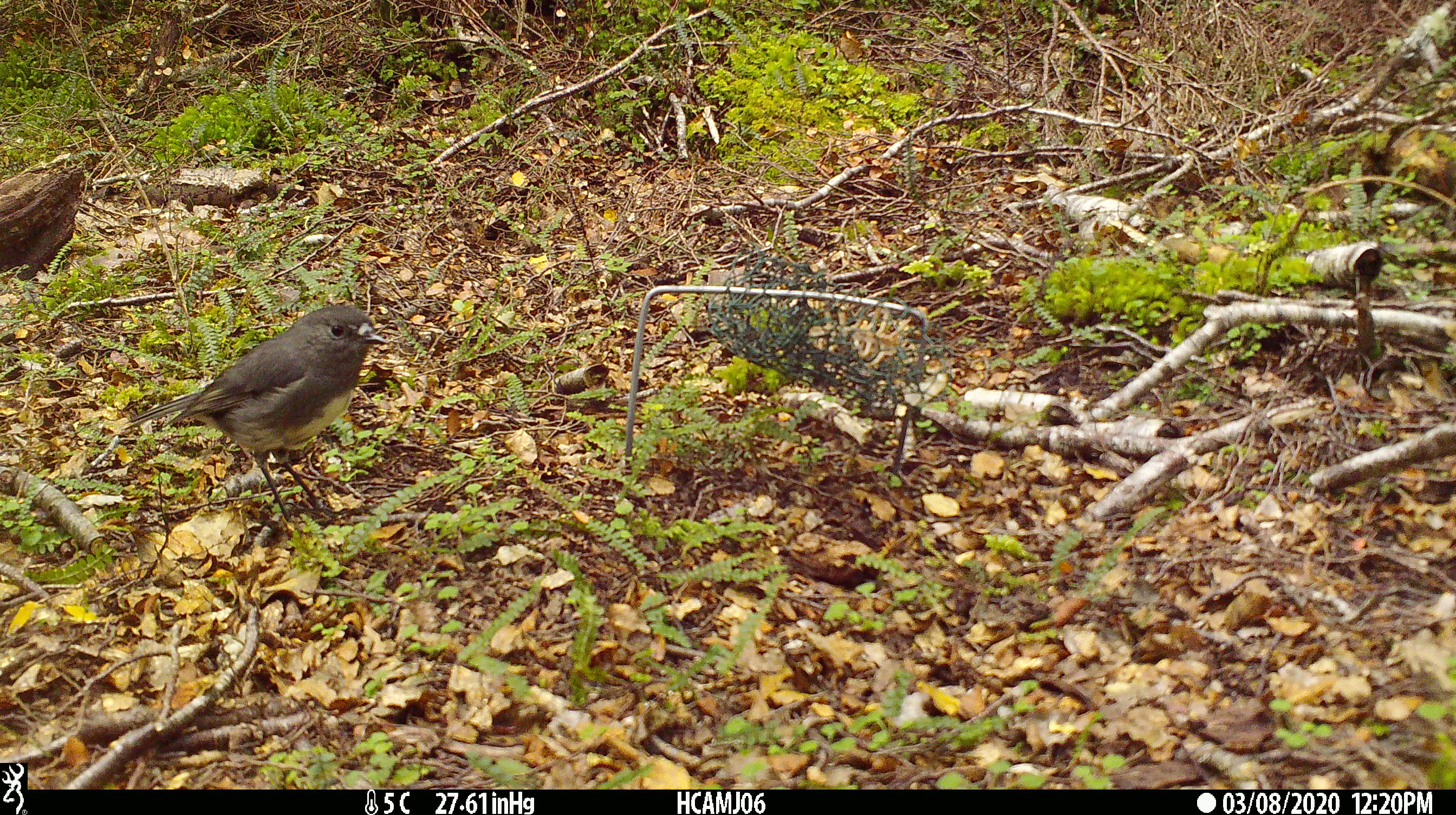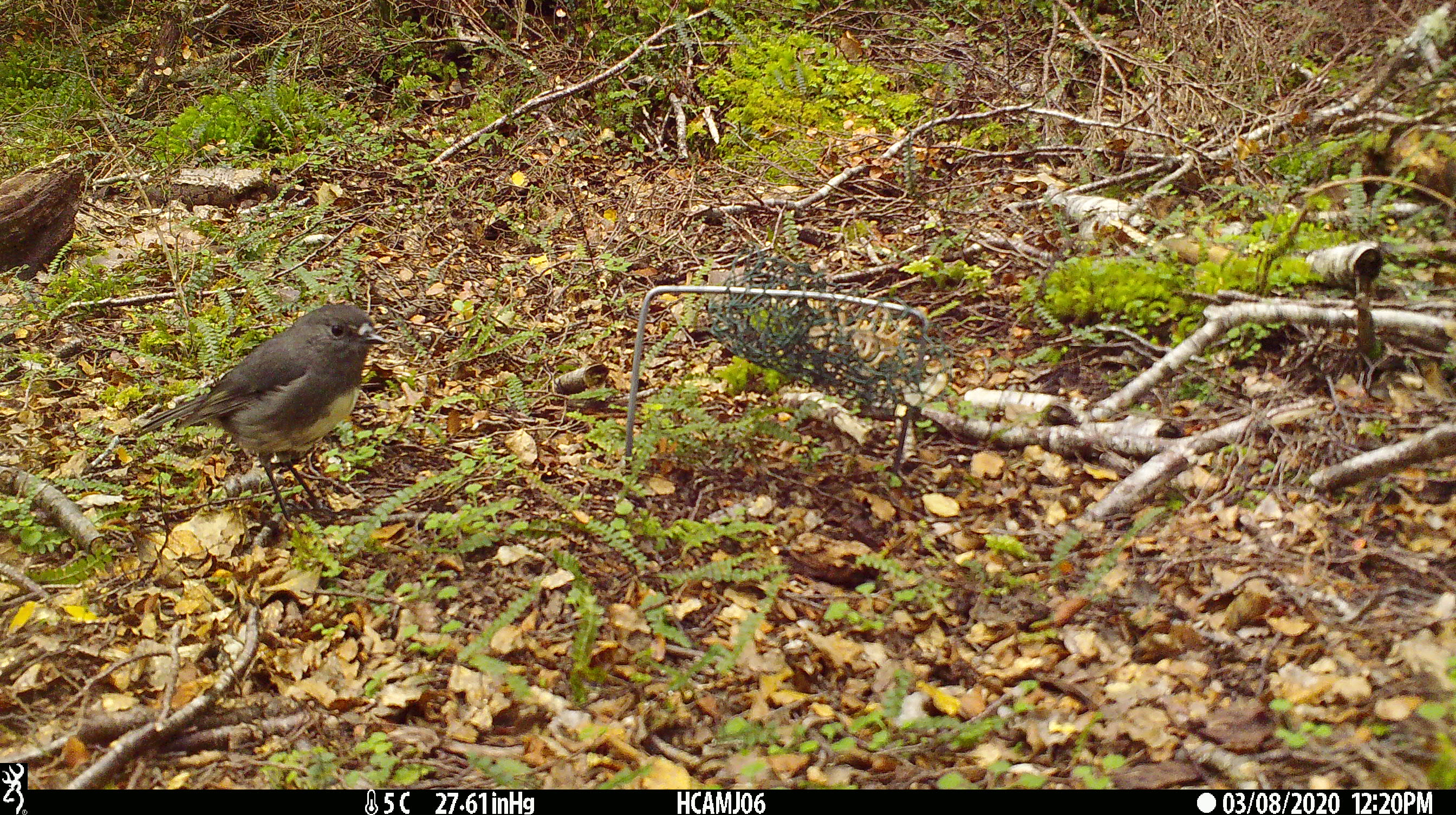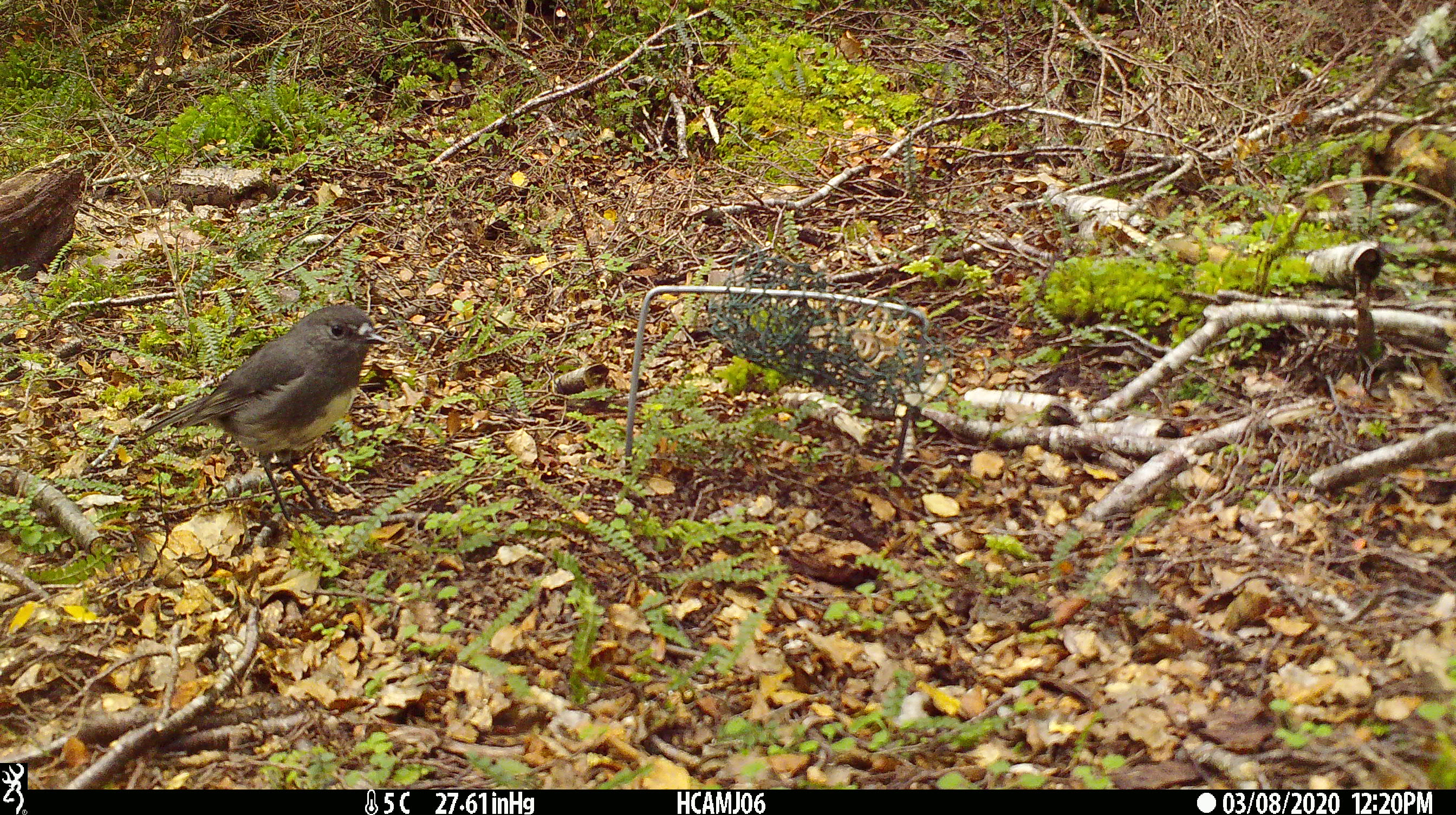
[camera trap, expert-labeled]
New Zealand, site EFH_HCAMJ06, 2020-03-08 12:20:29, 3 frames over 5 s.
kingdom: Animalia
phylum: Chordata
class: Aves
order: Passeriformes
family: Petroicidae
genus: Petroica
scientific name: Petroica australis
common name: new zealand robin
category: robin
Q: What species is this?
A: Robin (new zealand robin) (Petroica australis).